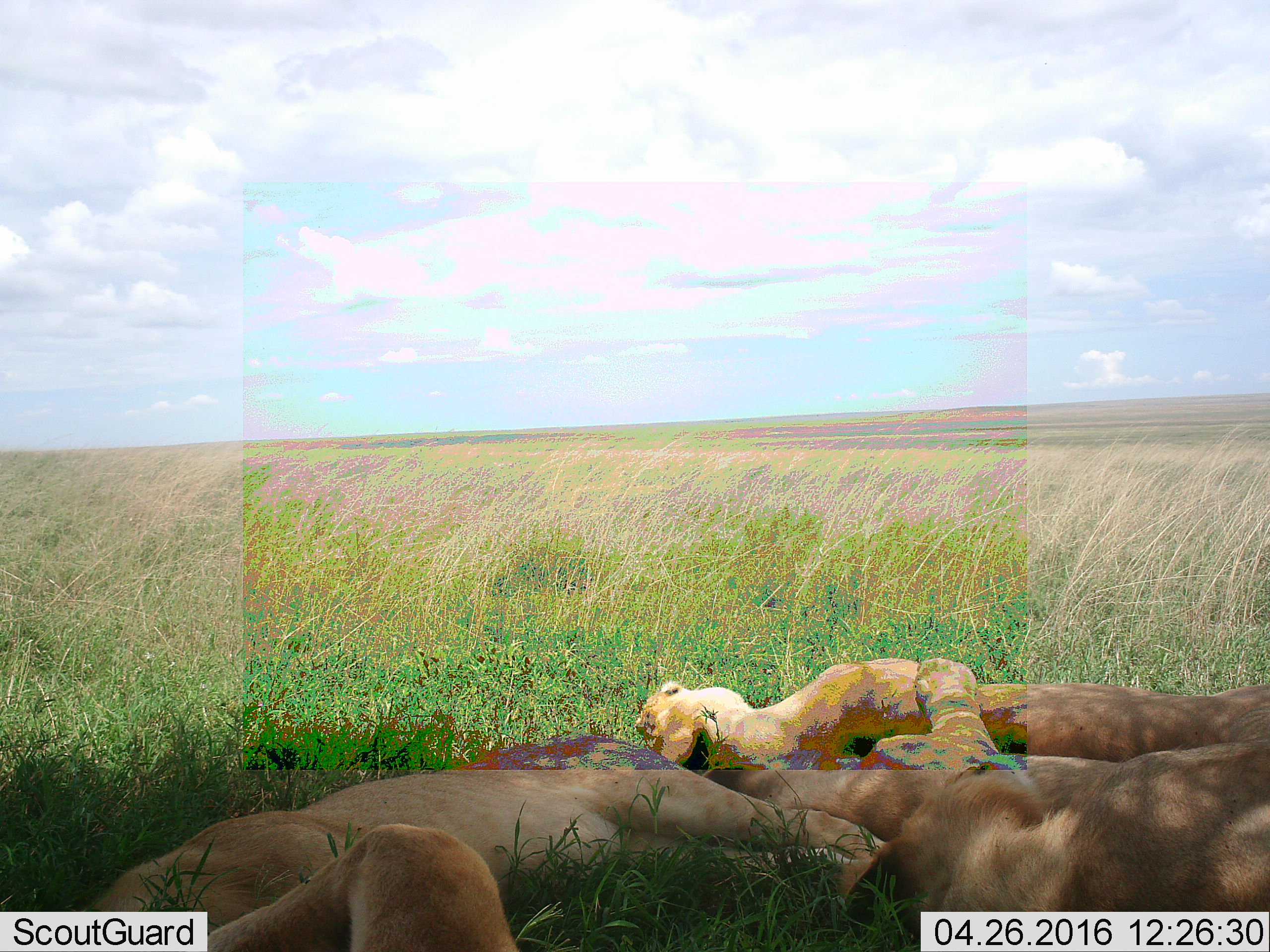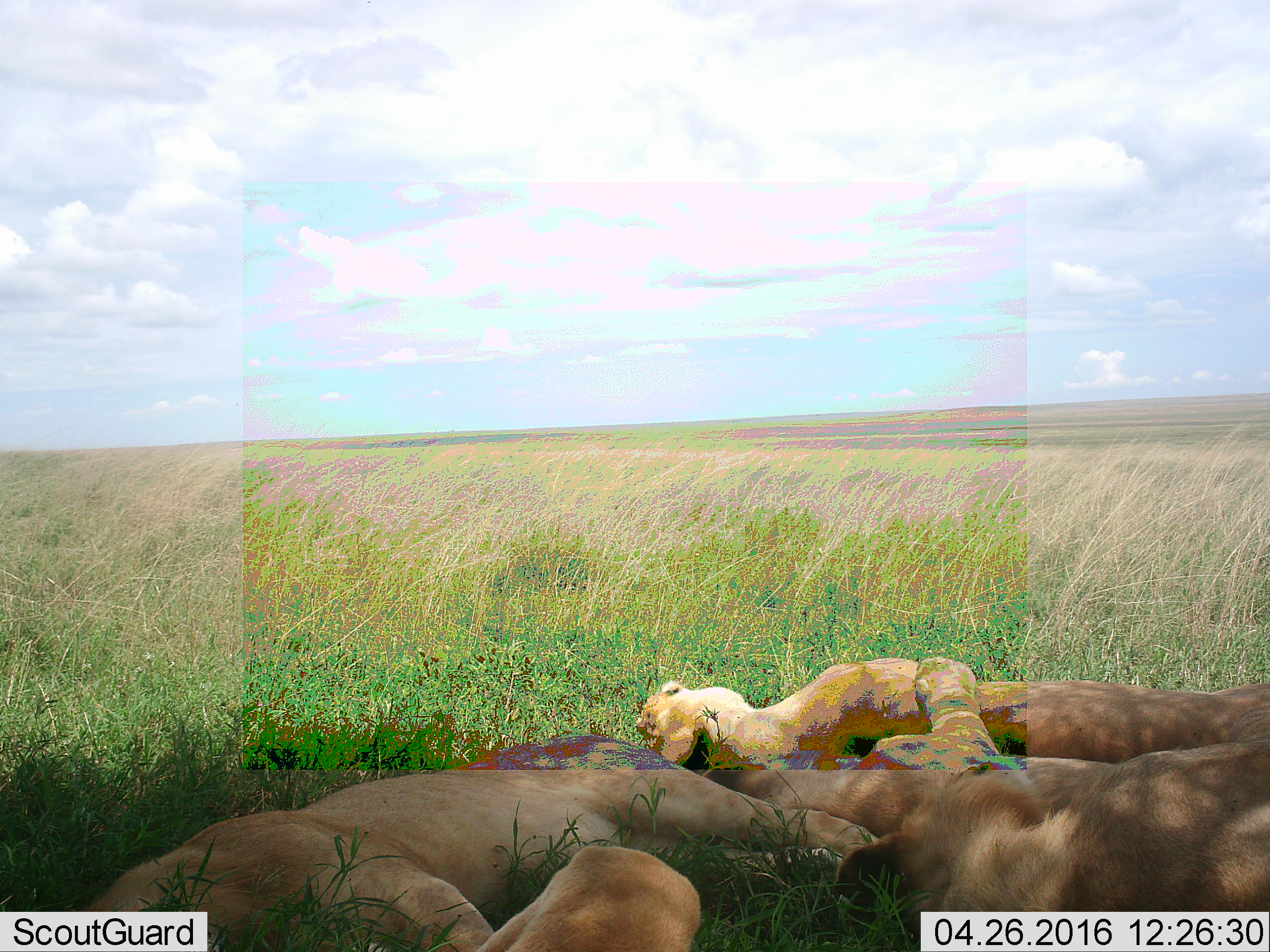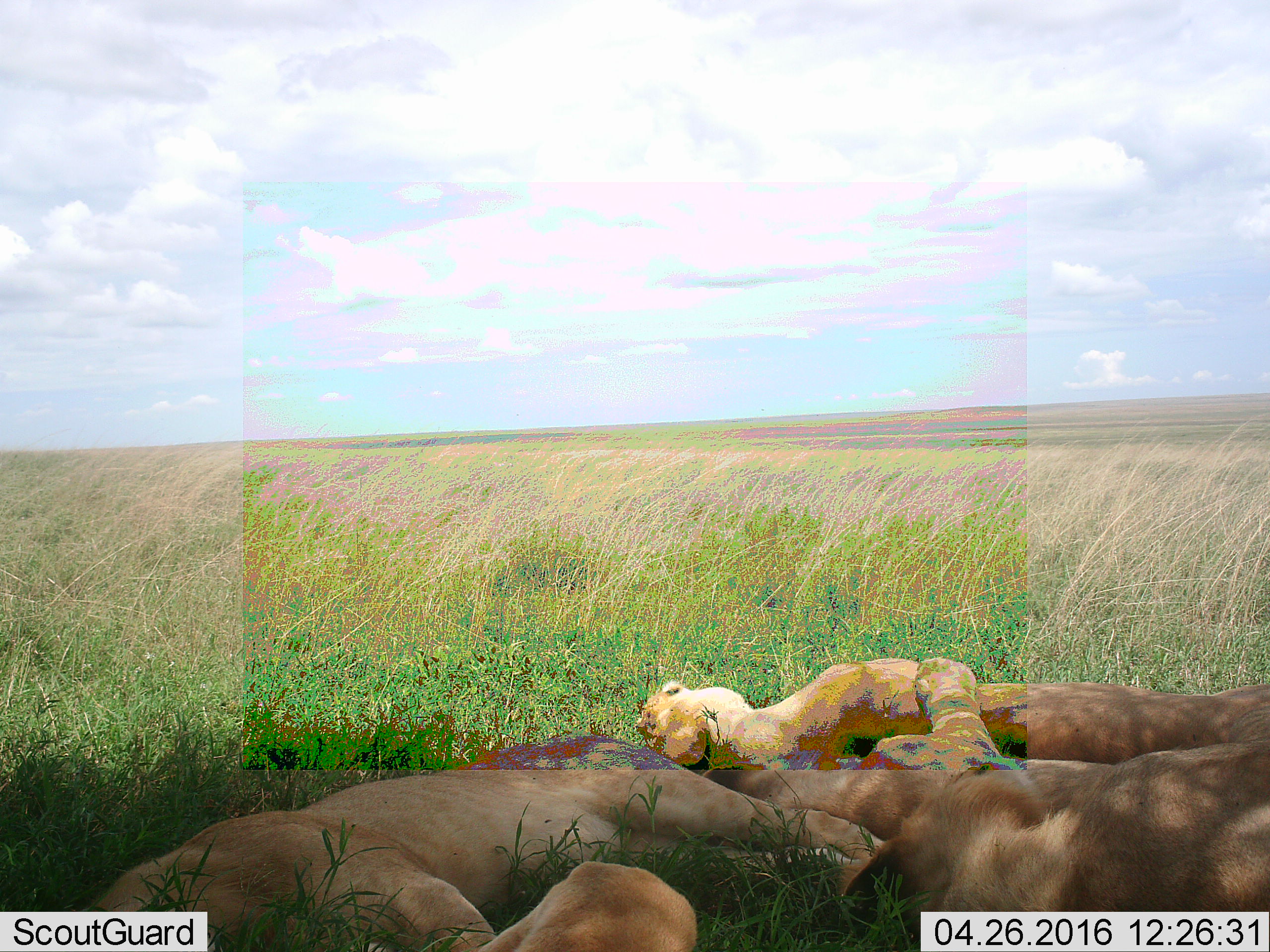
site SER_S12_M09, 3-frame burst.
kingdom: Animalia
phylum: Chordata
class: Mammalia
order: Carnivora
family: Felidae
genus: Panthera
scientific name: Panthera leo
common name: lion female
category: lionfemale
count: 3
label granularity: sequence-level